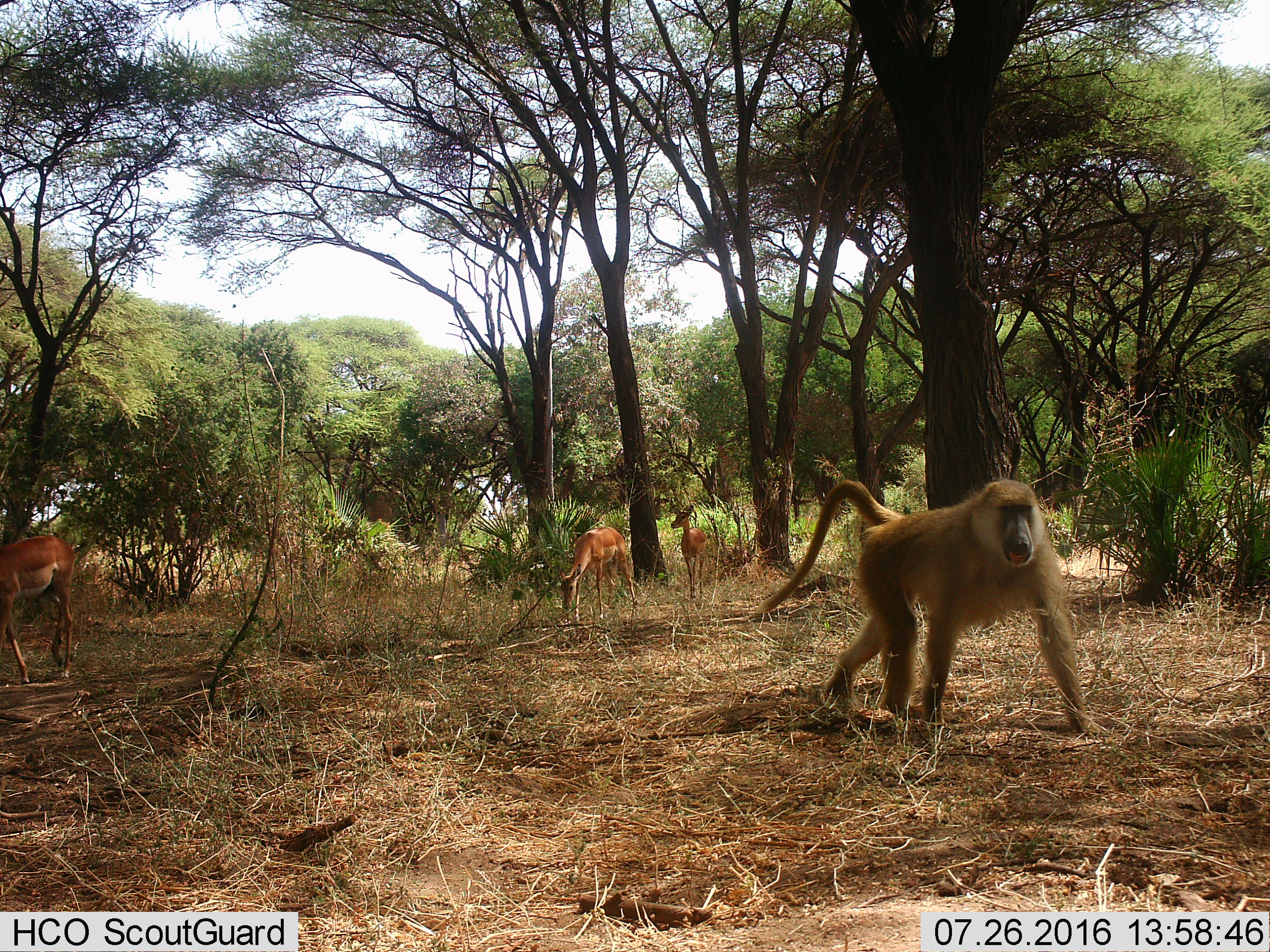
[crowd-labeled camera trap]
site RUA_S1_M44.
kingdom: Animalia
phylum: Chordata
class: Mammalia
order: Primates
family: Cercopithecidae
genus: Papio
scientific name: Papio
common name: baboon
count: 1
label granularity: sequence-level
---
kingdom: Animalia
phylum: Chordata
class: Mammalia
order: Artiodactyla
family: Bovidae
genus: Aepyceros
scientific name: Aepyceros melampus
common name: impala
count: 3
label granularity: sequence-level